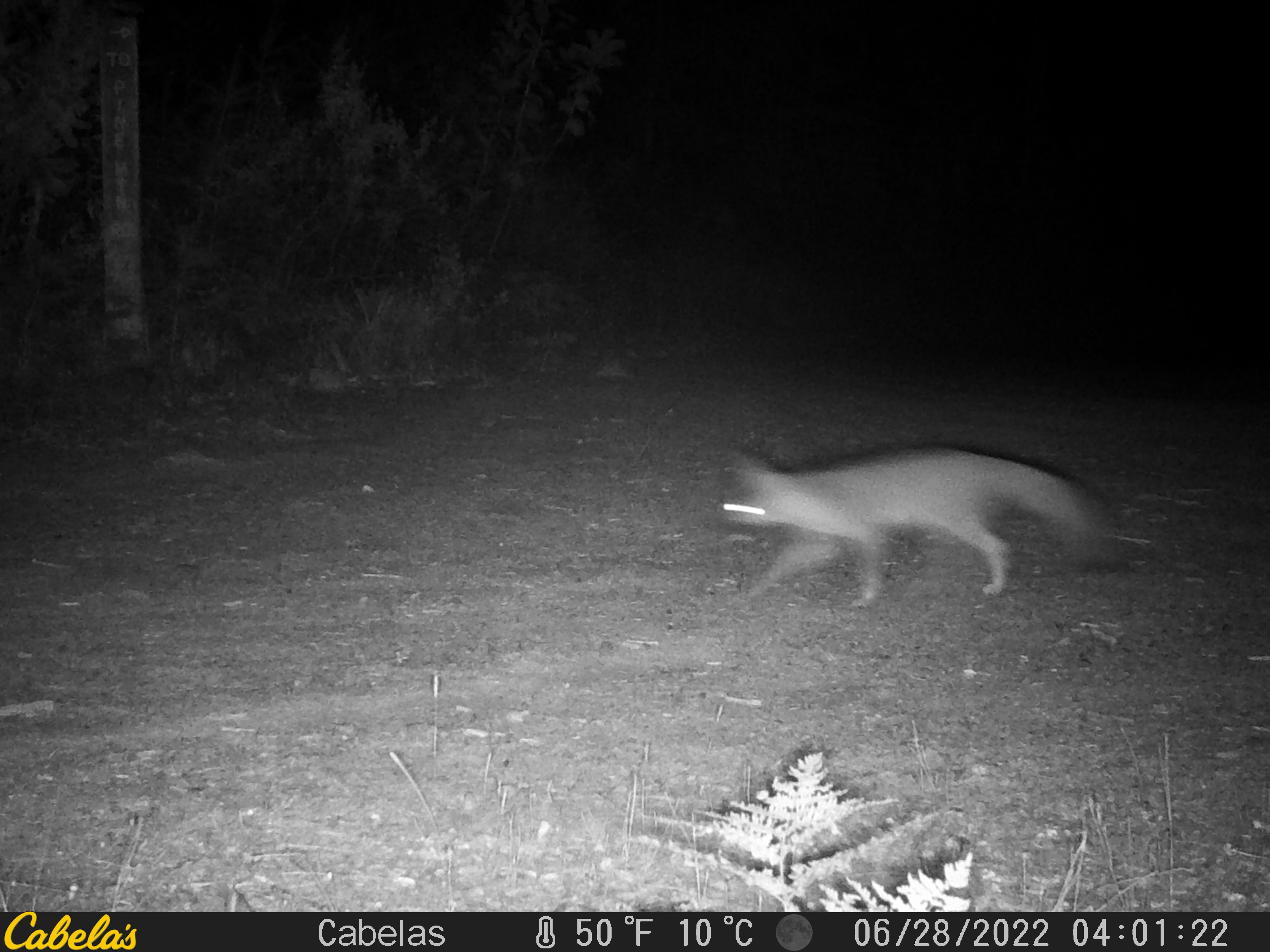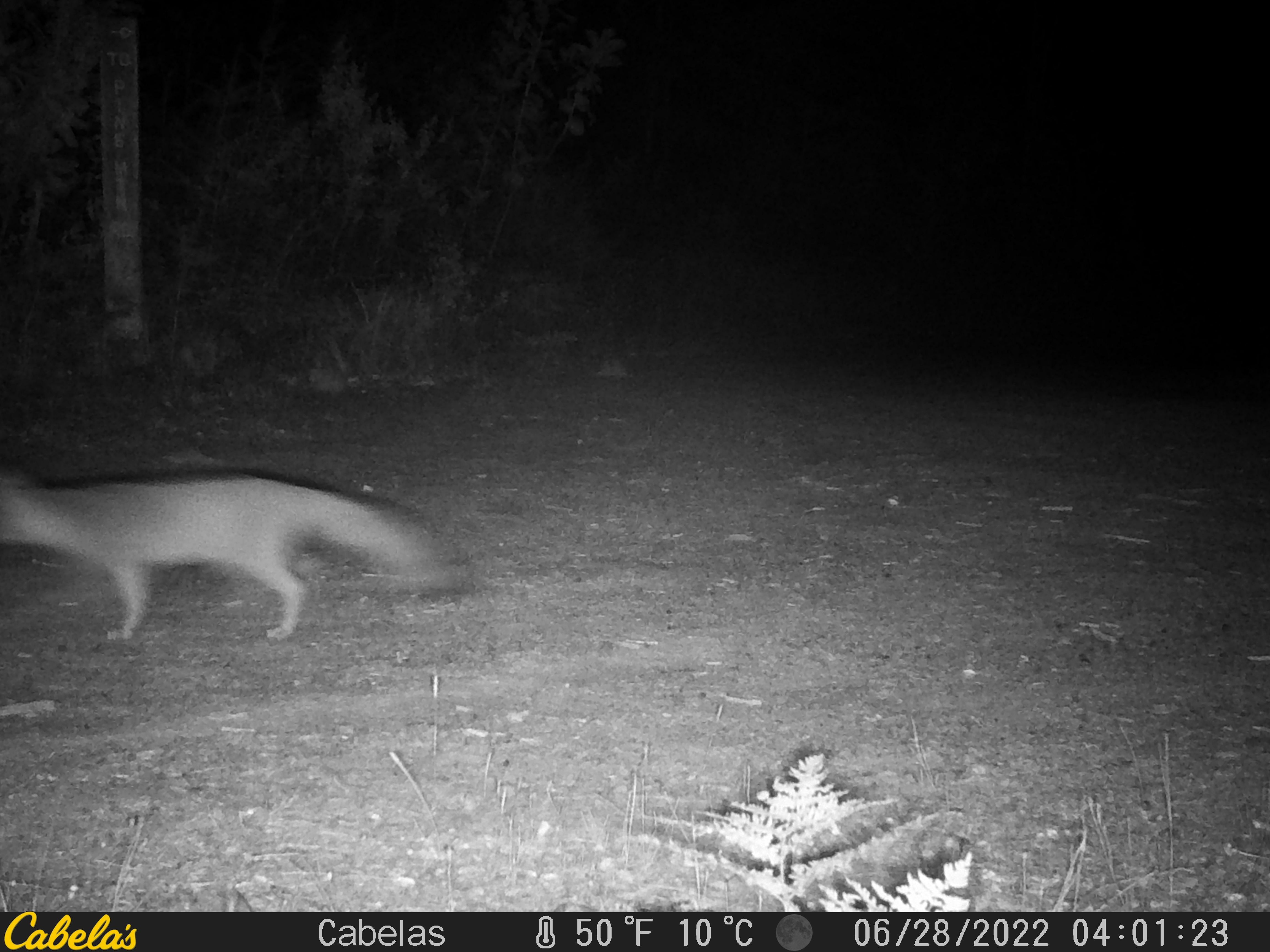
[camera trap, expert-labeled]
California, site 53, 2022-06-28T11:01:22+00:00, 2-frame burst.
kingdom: Animalia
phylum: Chordata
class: Mammalia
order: Carnivora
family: Canidae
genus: Urocyon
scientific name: Urocyon cinereoargenteus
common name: gray fox